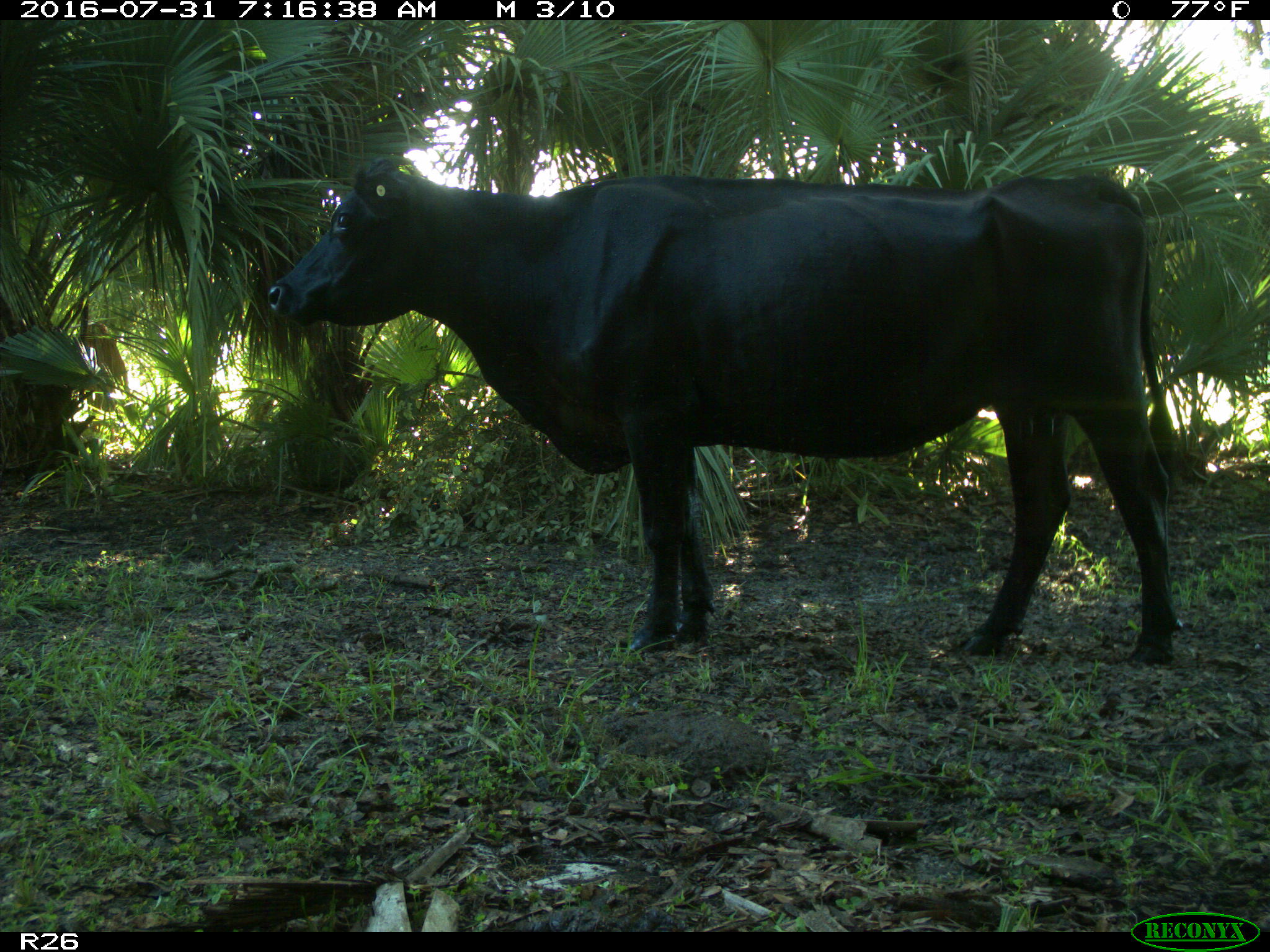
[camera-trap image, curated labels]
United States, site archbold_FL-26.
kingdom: Animalia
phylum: Chordata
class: Mammalia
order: Artiodactyla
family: Bovidae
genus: Bos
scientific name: Bos taurus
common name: domestic cow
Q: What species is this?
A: Bos taurus (domestic cow).